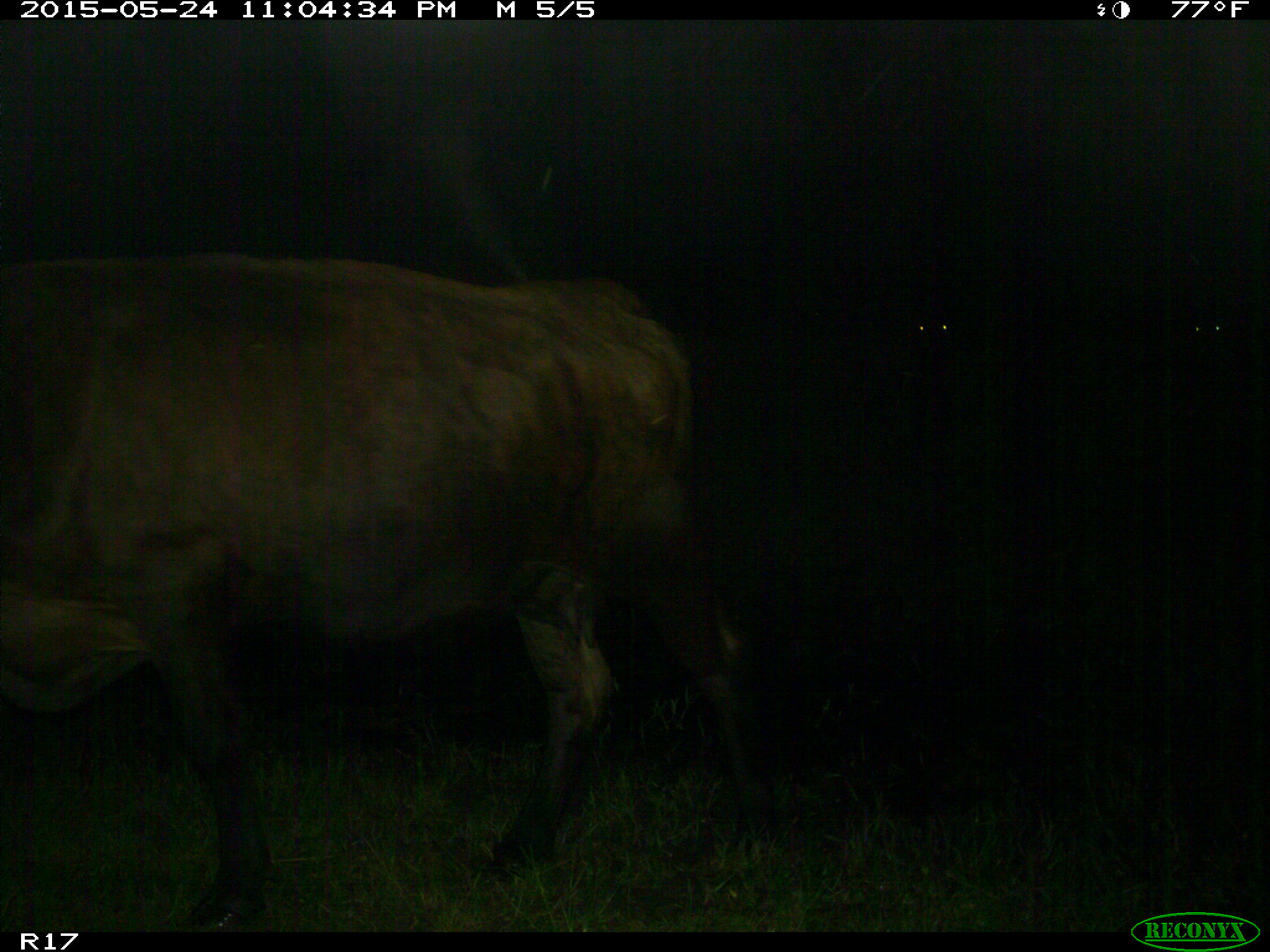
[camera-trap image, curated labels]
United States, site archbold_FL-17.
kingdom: Animalia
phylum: Chordata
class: Mammalia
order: Artiodactyla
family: Bovidae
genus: Bos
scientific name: Bos taurus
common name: domestic cow